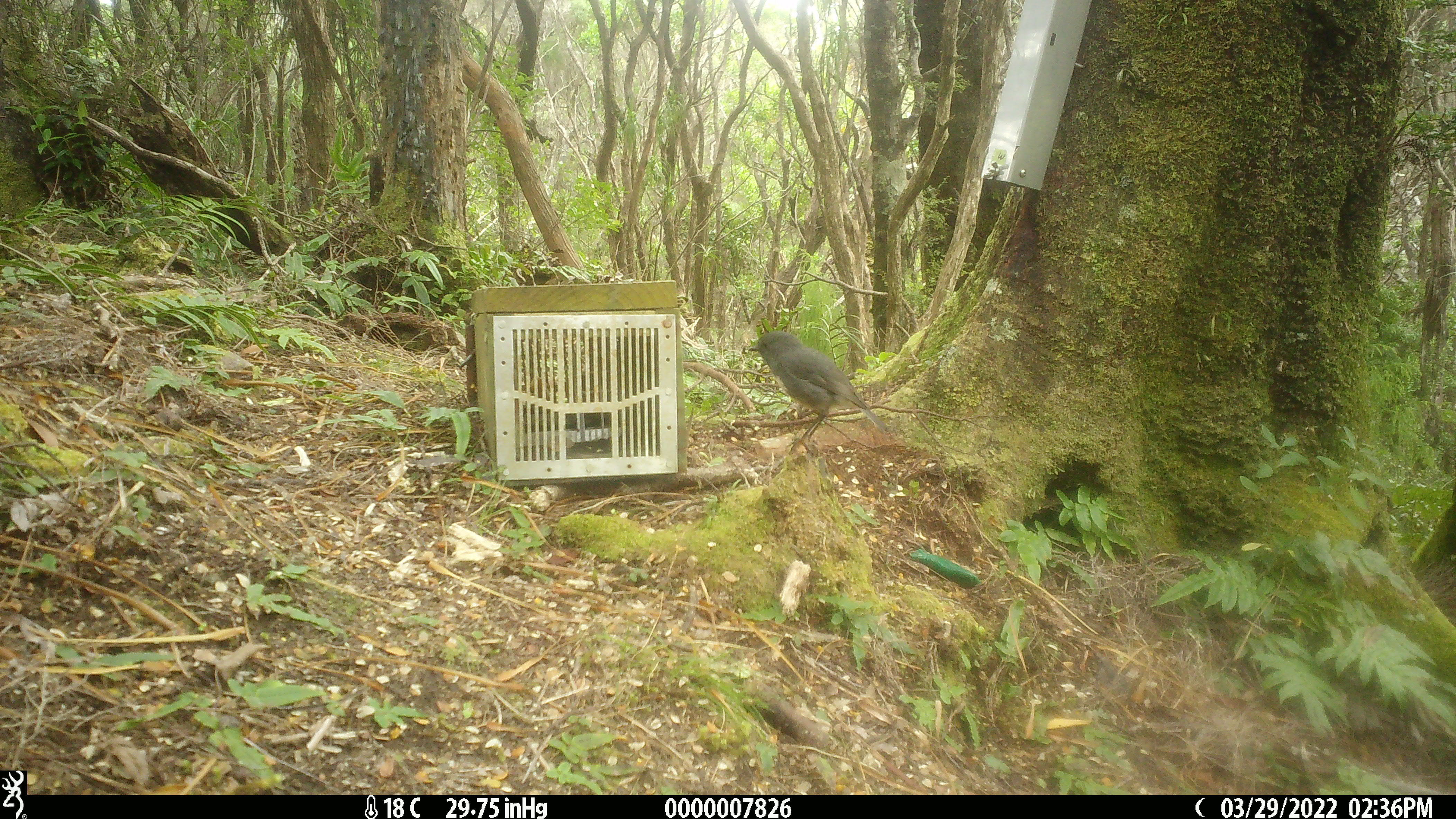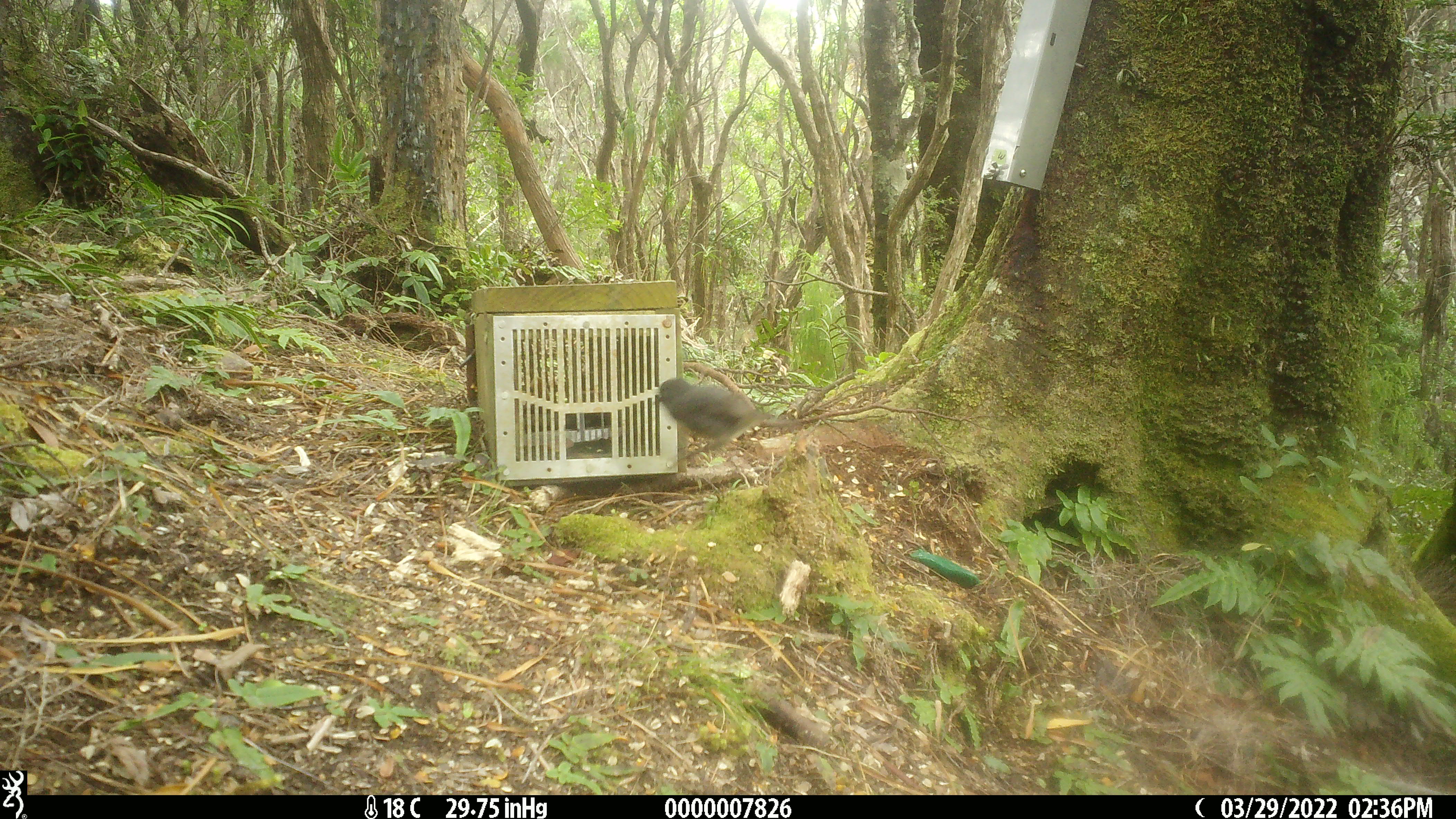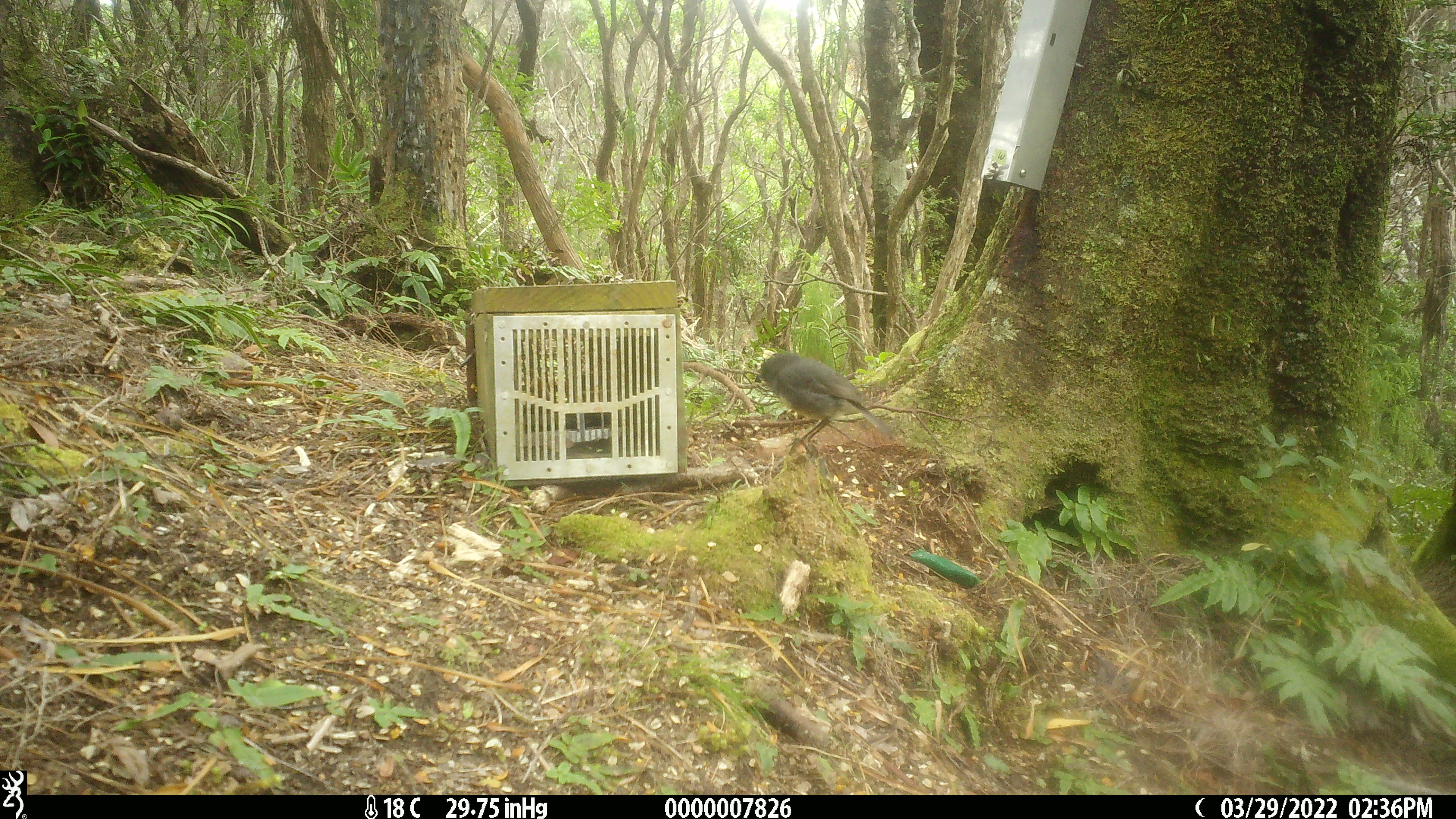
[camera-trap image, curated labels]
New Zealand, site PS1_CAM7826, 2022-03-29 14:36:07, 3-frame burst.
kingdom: Animalia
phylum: Chordata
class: Aves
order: Passeriformes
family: Petroicidae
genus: Petroica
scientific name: Petroica australis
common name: new zealand robin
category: robin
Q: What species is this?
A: Robin (new zealand robin) (Petroica australis).